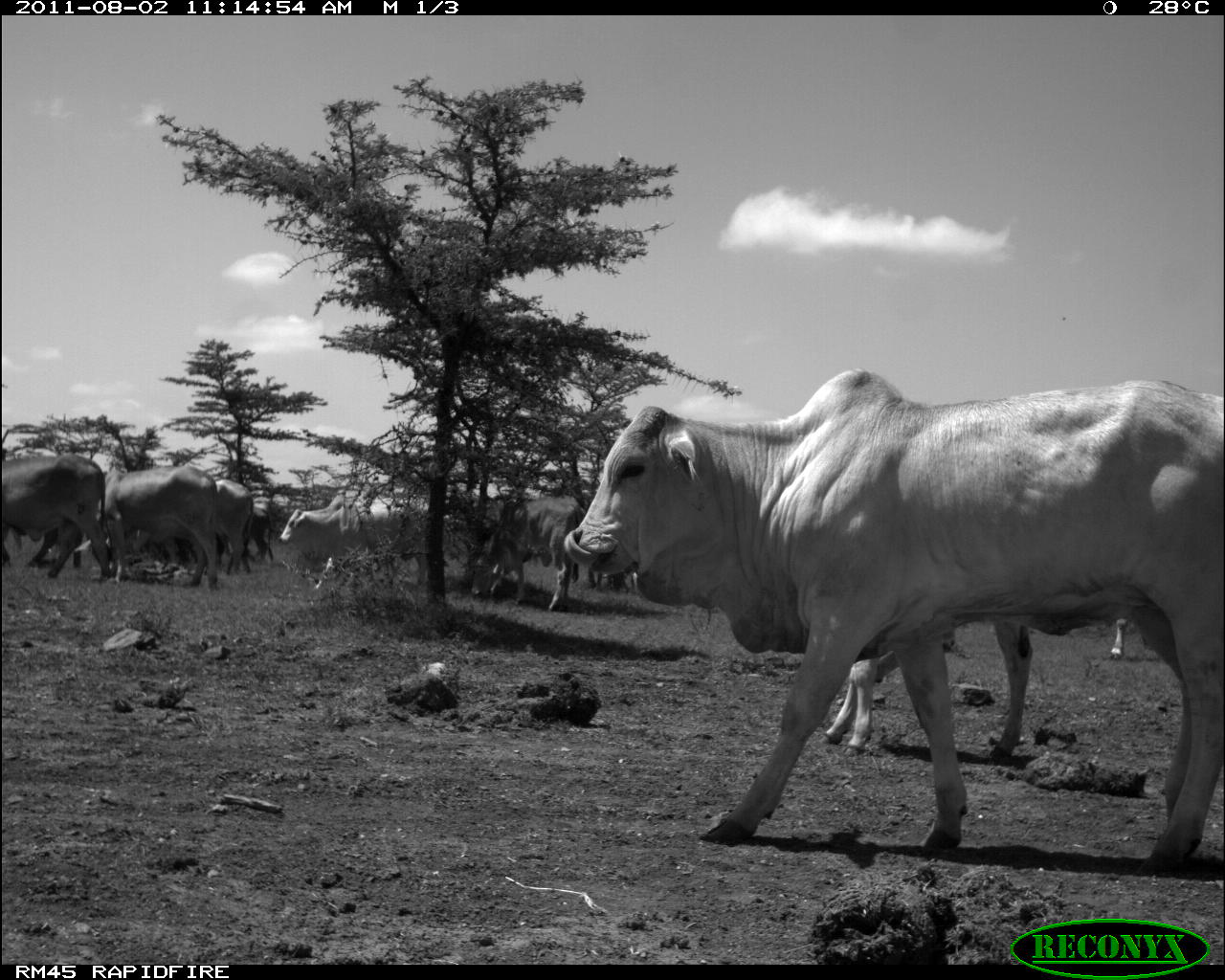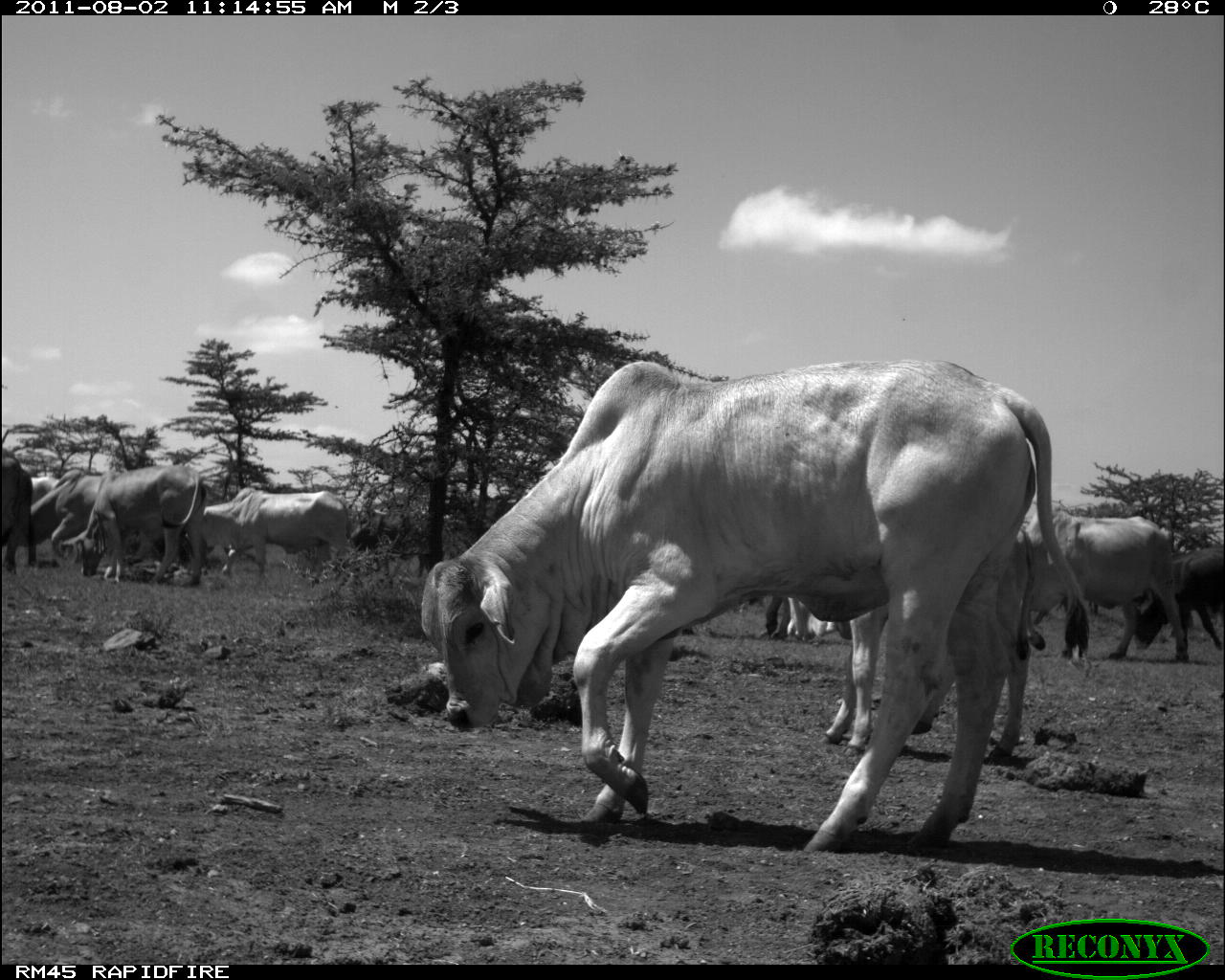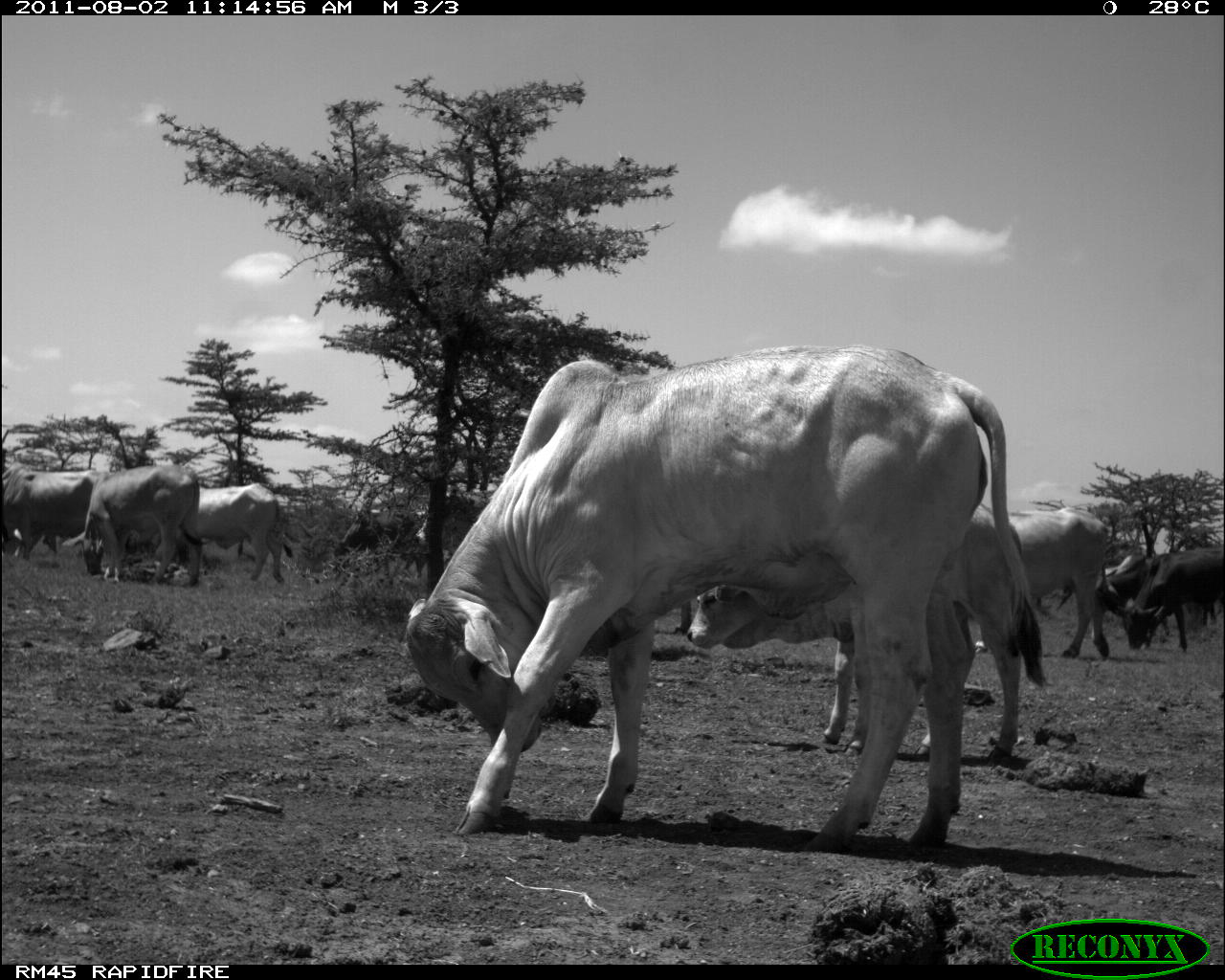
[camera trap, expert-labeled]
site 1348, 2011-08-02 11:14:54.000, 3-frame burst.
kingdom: Animalia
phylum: Chordata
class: Mammalia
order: Artiodactyla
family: Bovidae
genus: Bos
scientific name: Bos taurus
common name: domestic cattle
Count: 10.